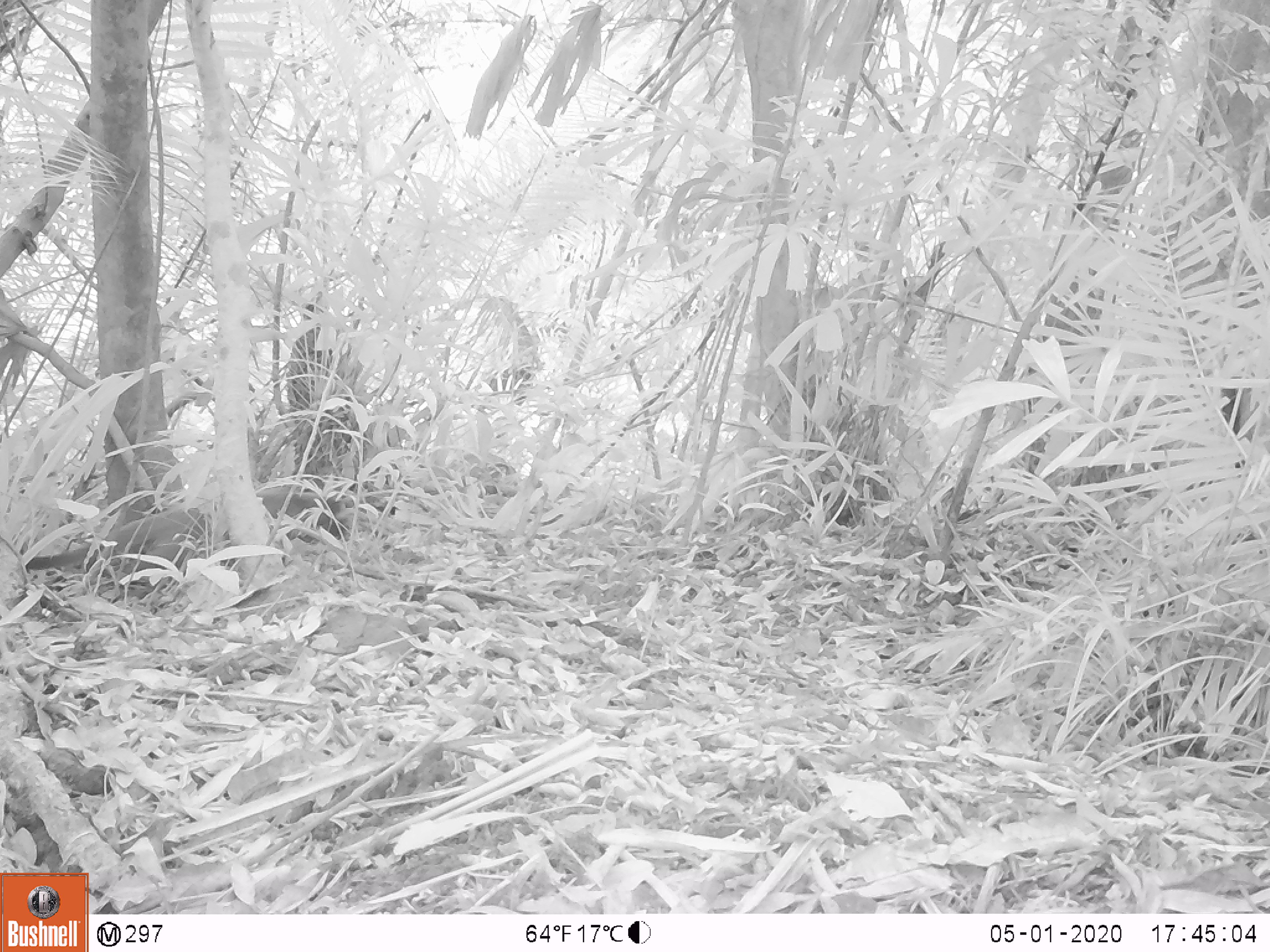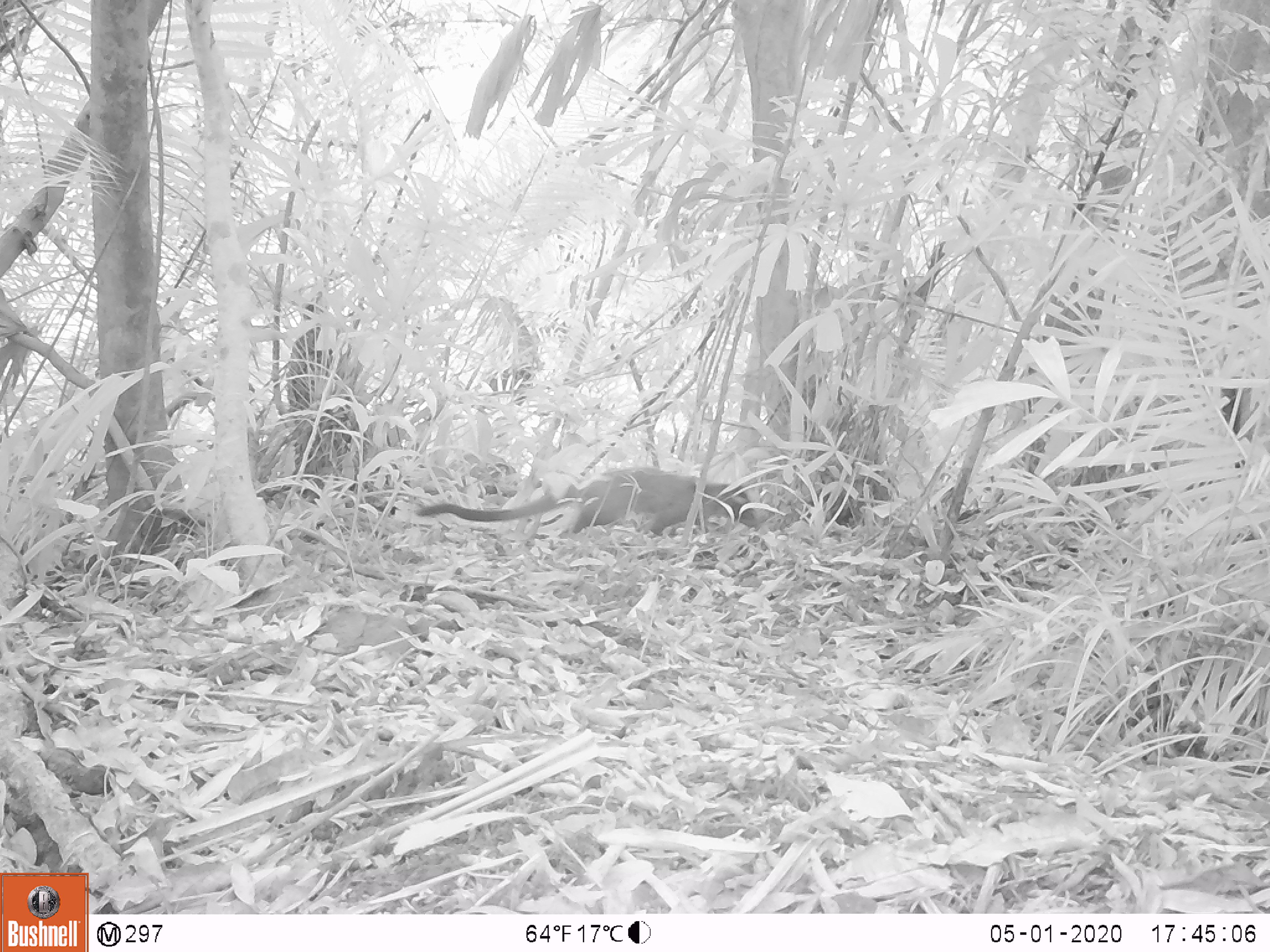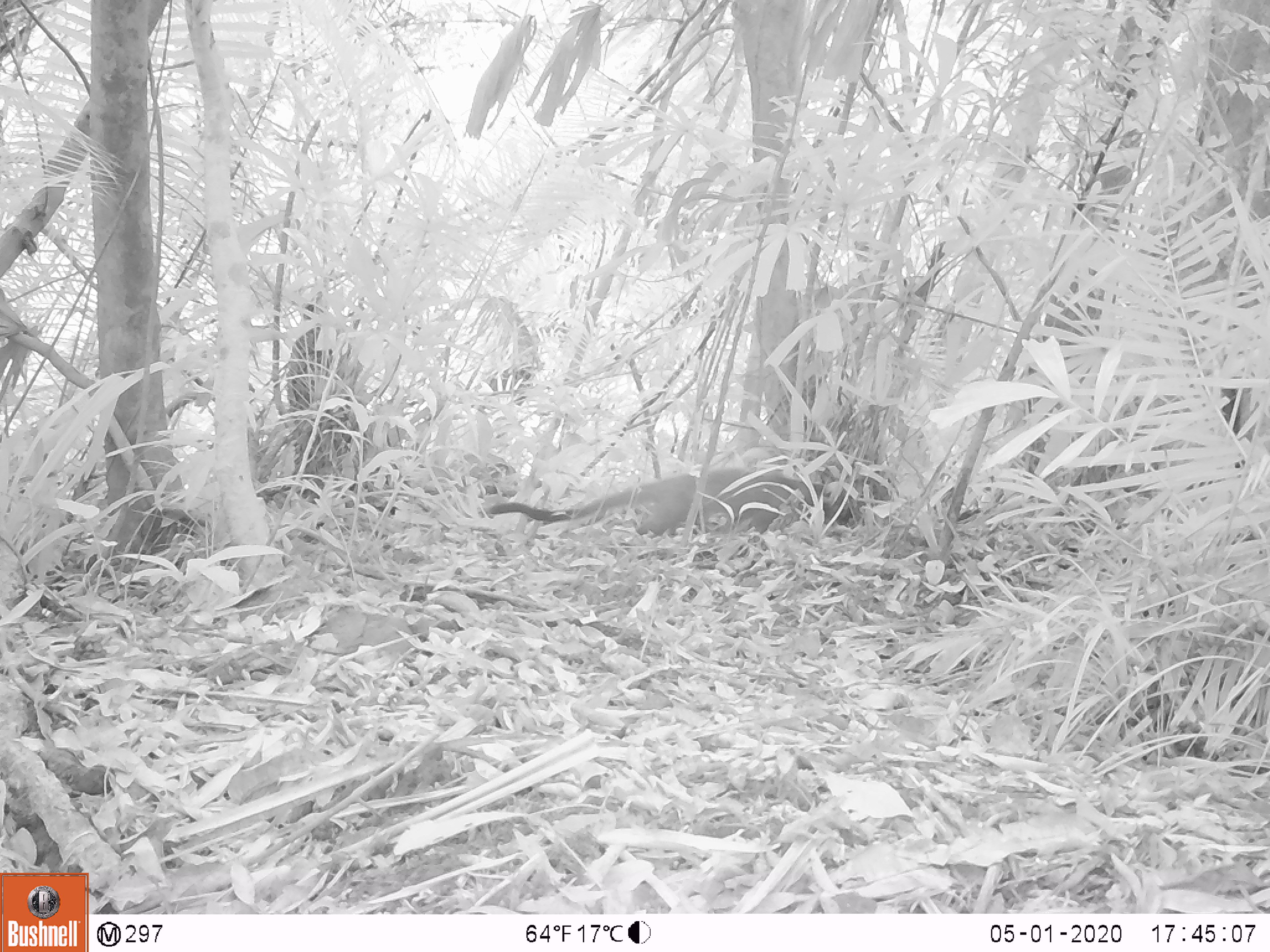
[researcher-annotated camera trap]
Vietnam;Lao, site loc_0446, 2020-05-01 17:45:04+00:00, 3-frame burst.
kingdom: Animalia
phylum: Chordata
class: Mammalia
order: Carnivora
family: Viverridae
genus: Paguma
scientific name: Paguma larvata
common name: masked palm civet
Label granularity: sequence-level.